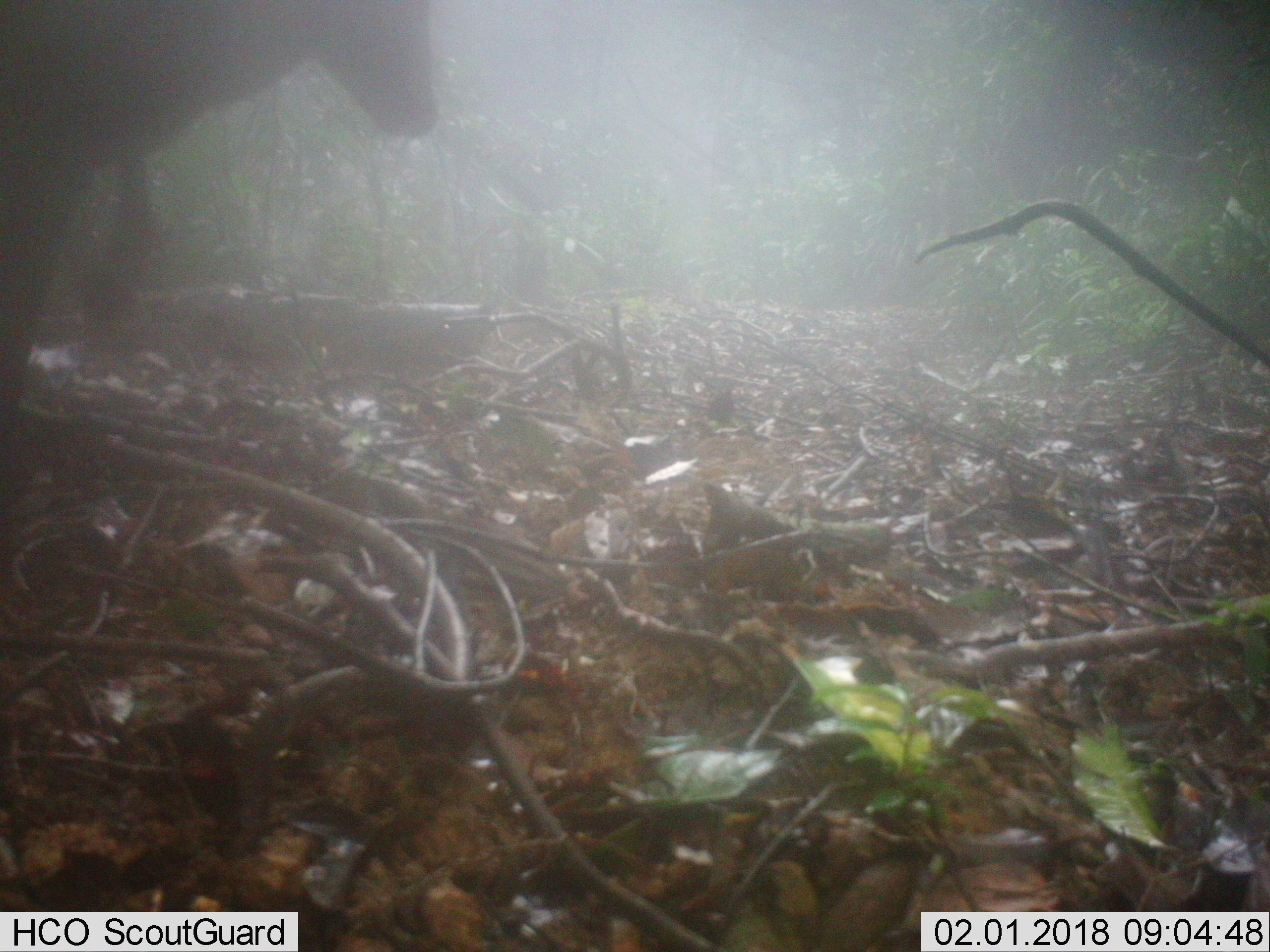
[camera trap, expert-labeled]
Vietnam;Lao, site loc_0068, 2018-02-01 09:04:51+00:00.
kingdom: Animalia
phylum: Chordata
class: Mammalia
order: Artiodactyla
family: Cervidae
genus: Muntiacus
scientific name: Muntiacus vuquangensis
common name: large-antlered muntjac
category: large antlered muntjac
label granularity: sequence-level